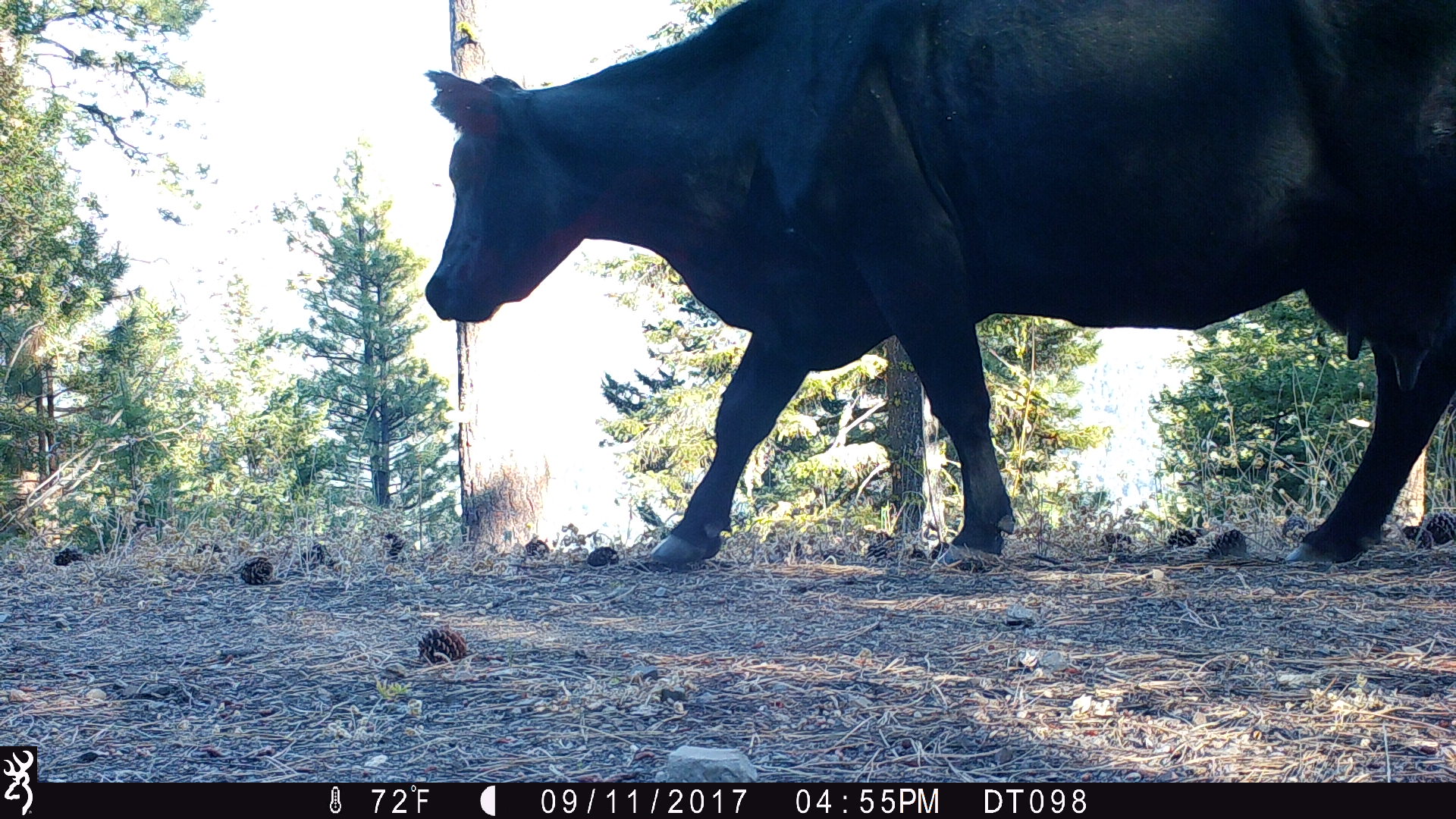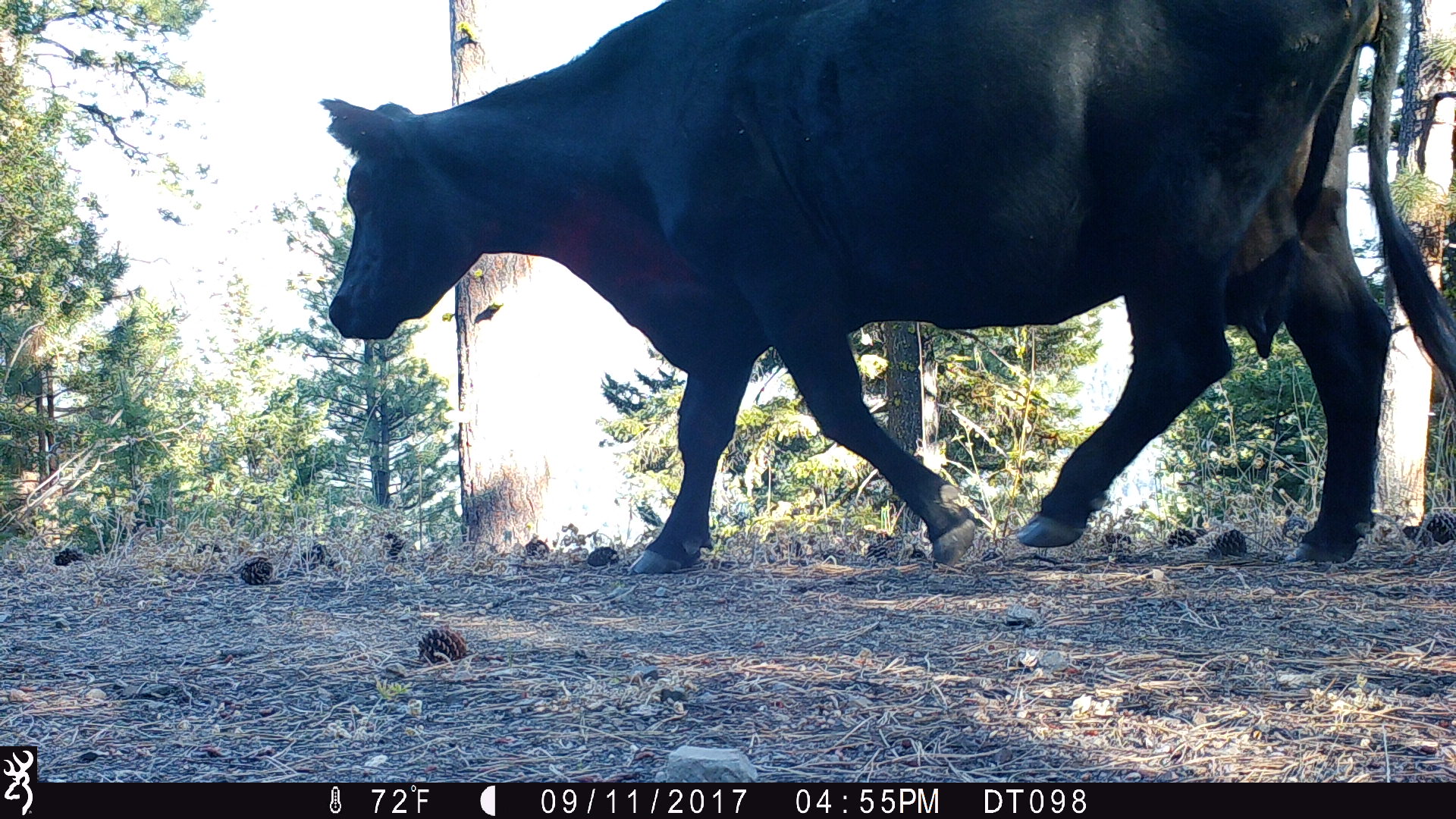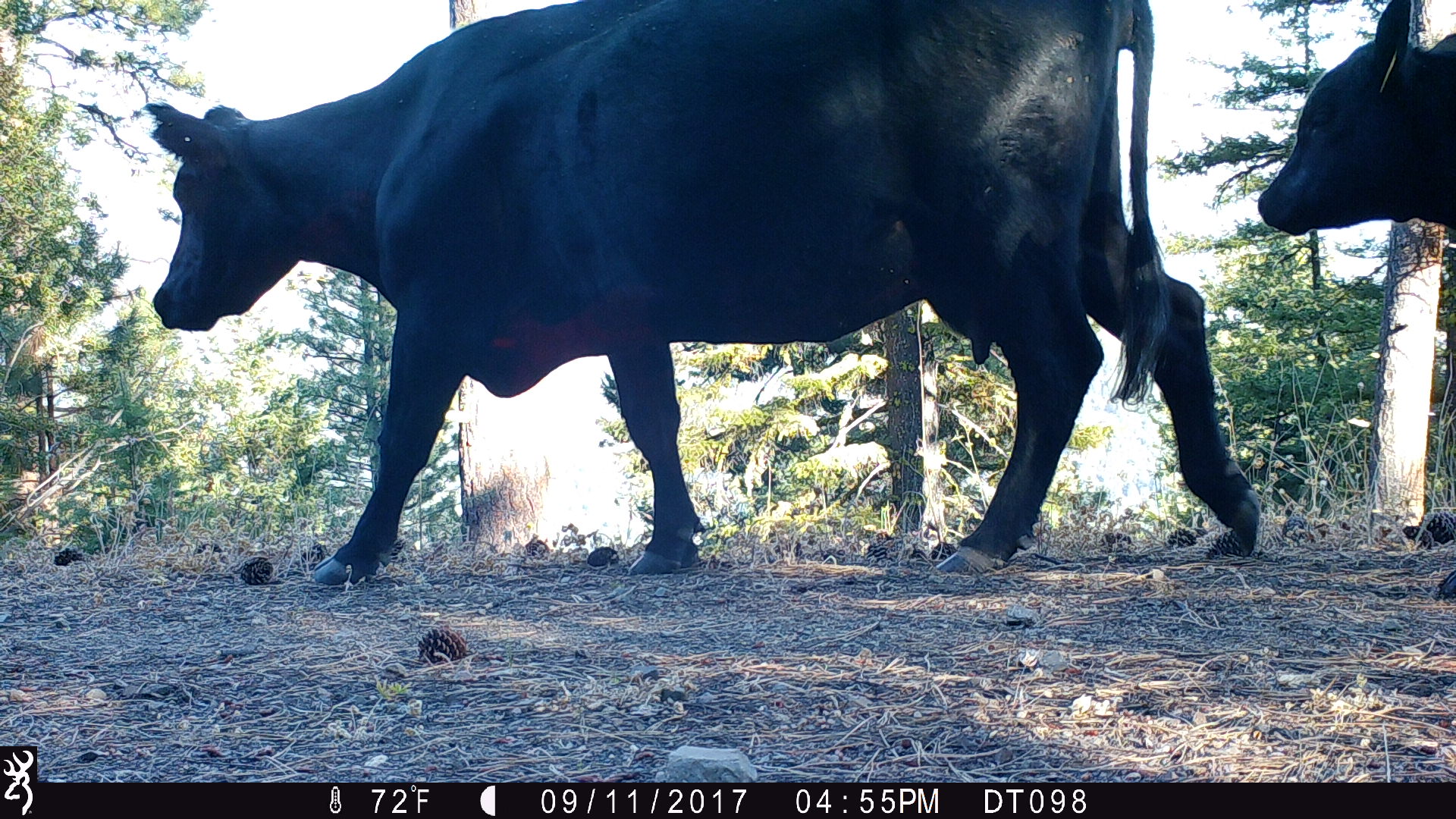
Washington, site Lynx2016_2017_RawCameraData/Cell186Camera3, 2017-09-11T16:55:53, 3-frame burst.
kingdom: Animalia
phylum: Chordata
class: Mammalia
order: Artiodactyla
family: Bovidae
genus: Bos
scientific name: Bos taurus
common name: domestic cattle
Domestic cattle (Bos taurus). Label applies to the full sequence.